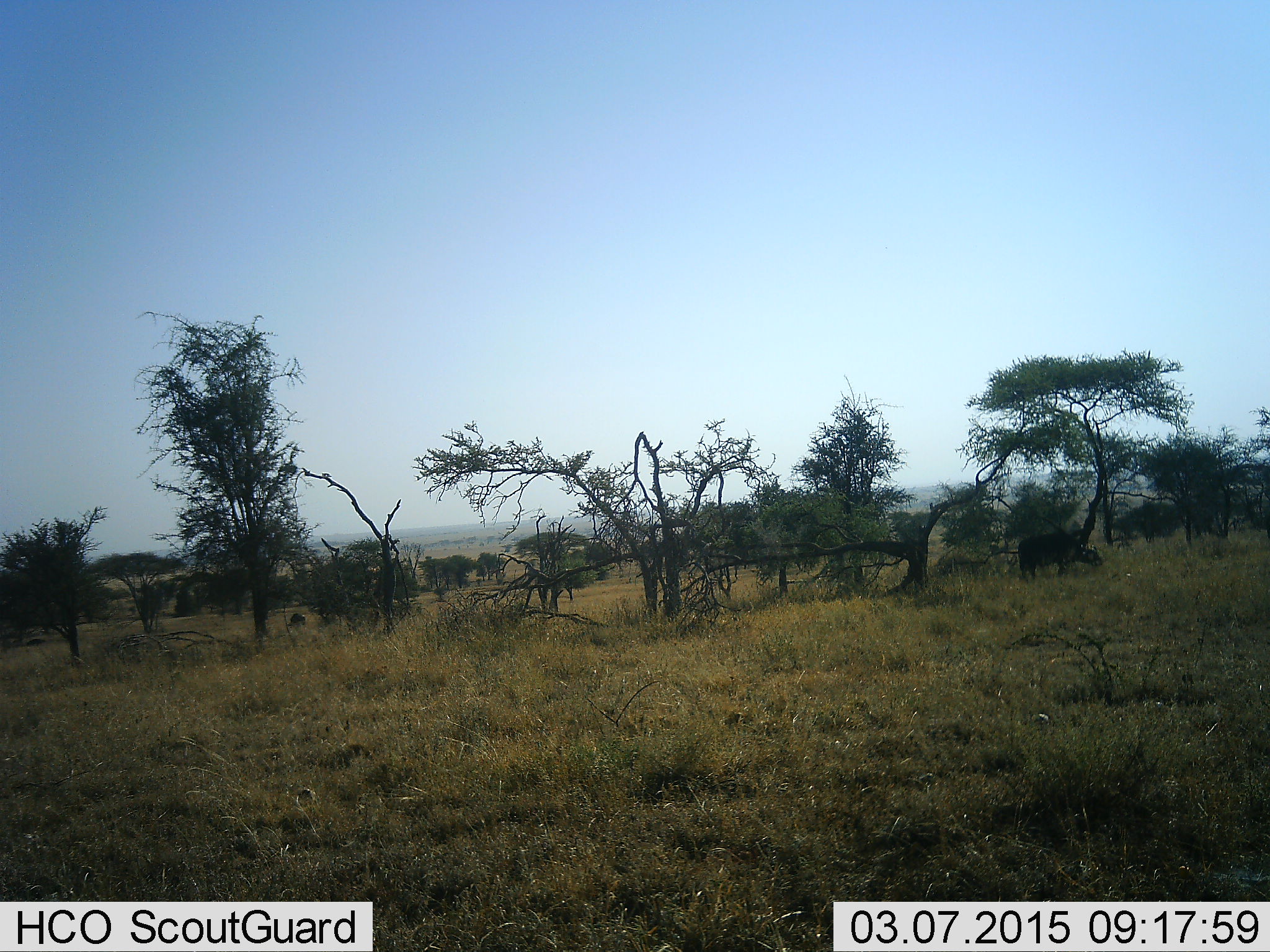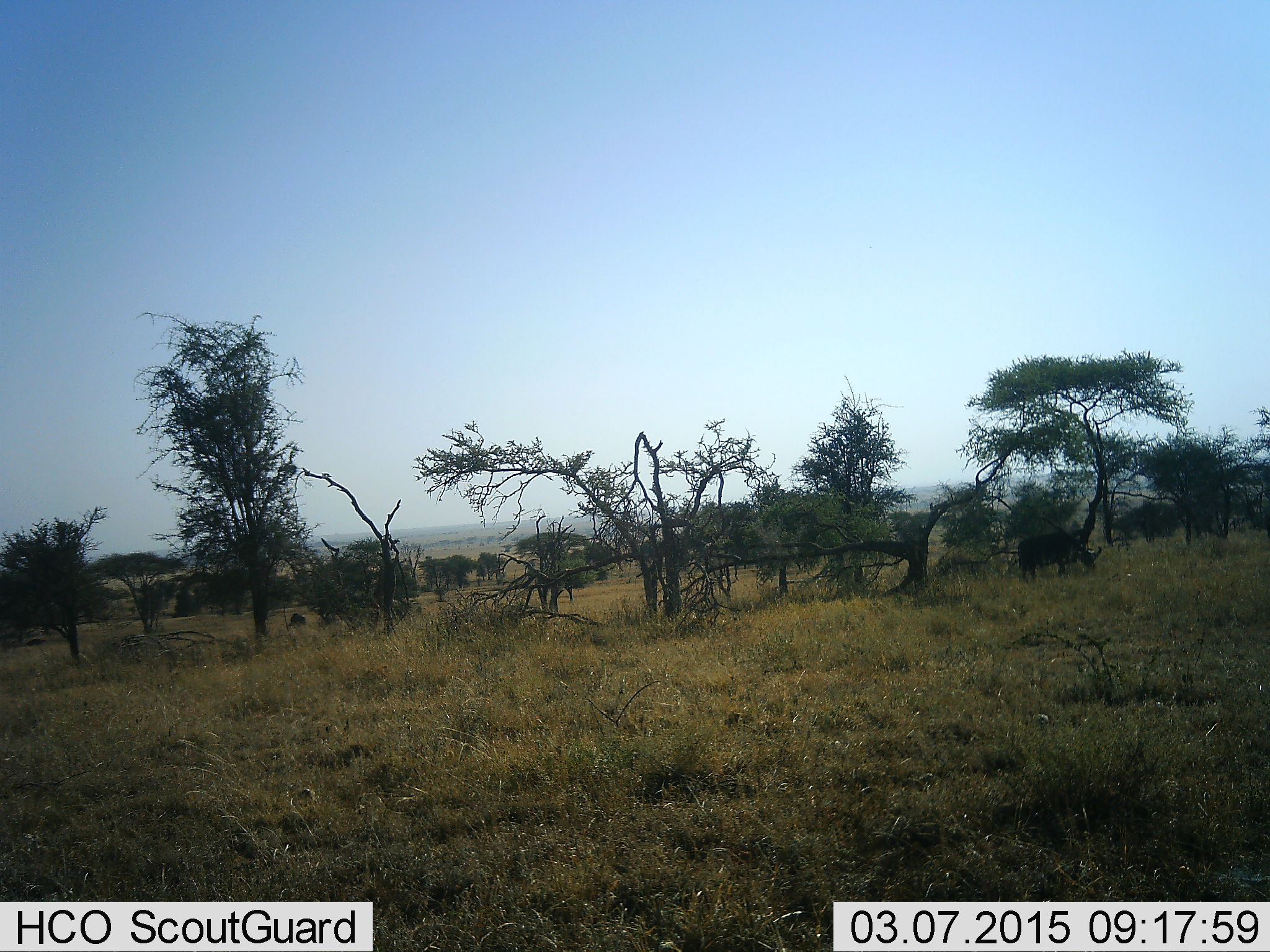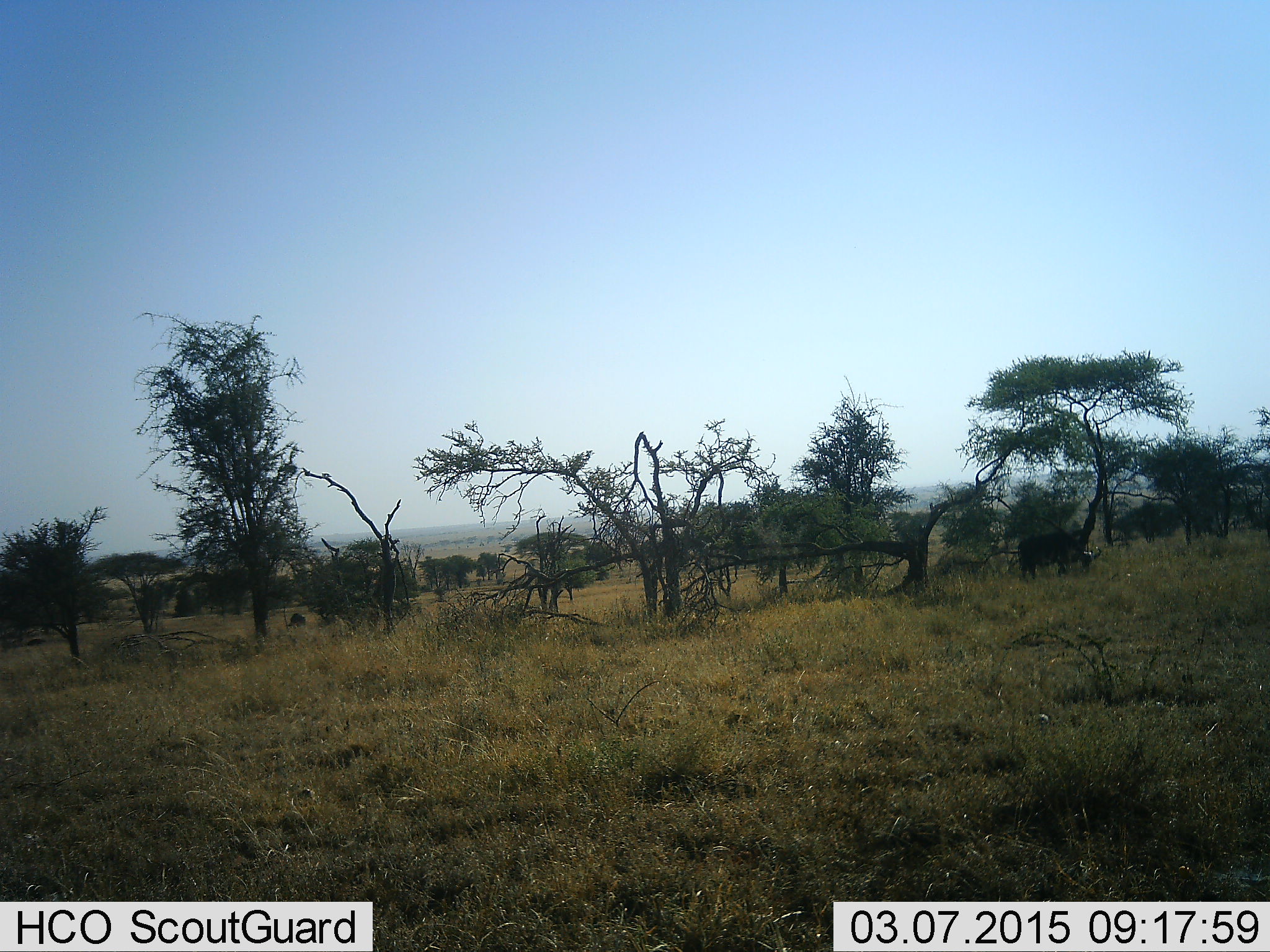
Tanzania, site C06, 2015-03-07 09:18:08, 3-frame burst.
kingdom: Animalia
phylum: Chordata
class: Mammalia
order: Artiodactyla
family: Bovidae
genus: Syncerus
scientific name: Syncerus caffer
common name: cape buffalo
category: buffalo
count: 1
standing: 43%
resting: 0%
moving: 0%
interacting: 0%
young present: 0%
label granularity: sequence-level